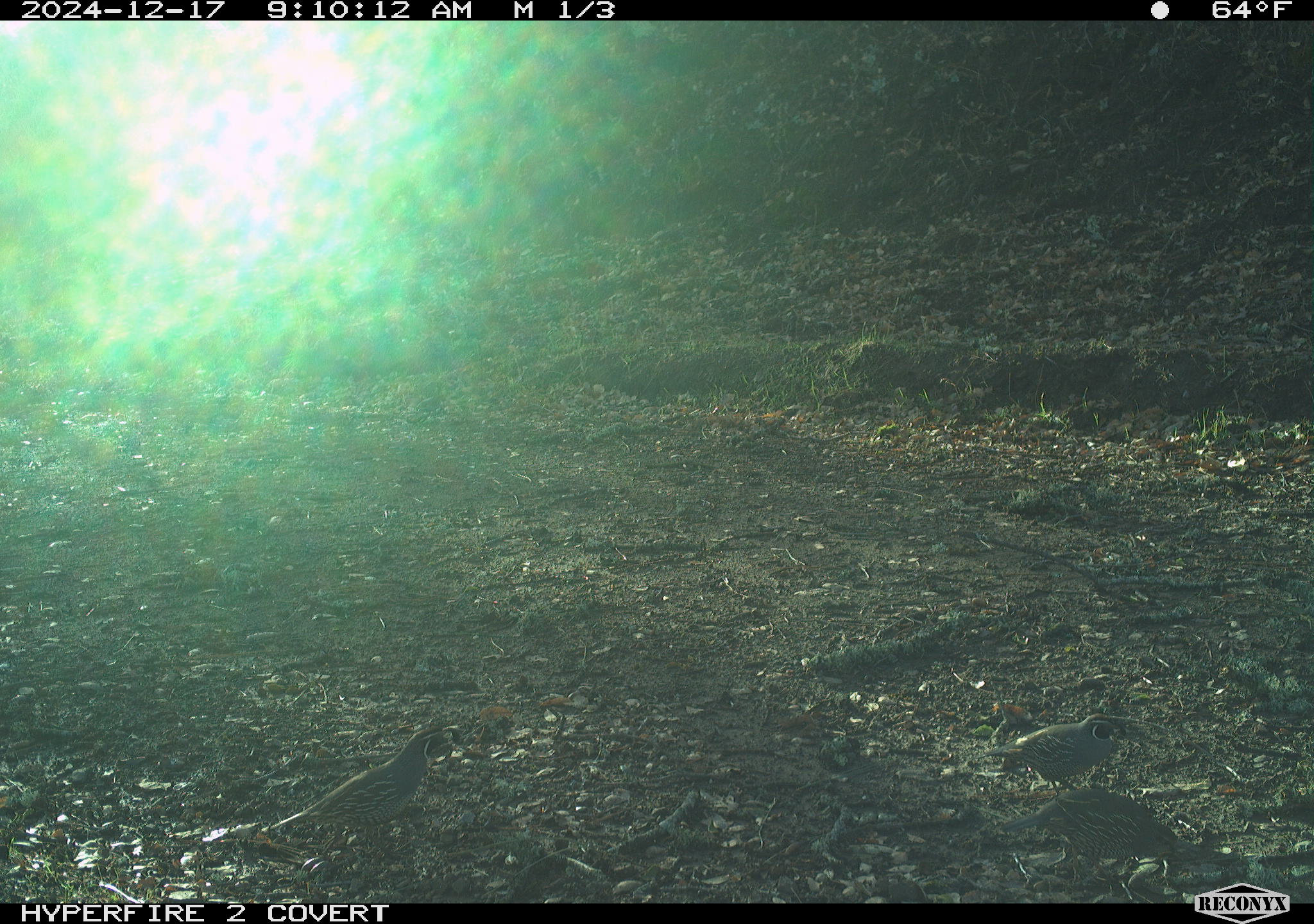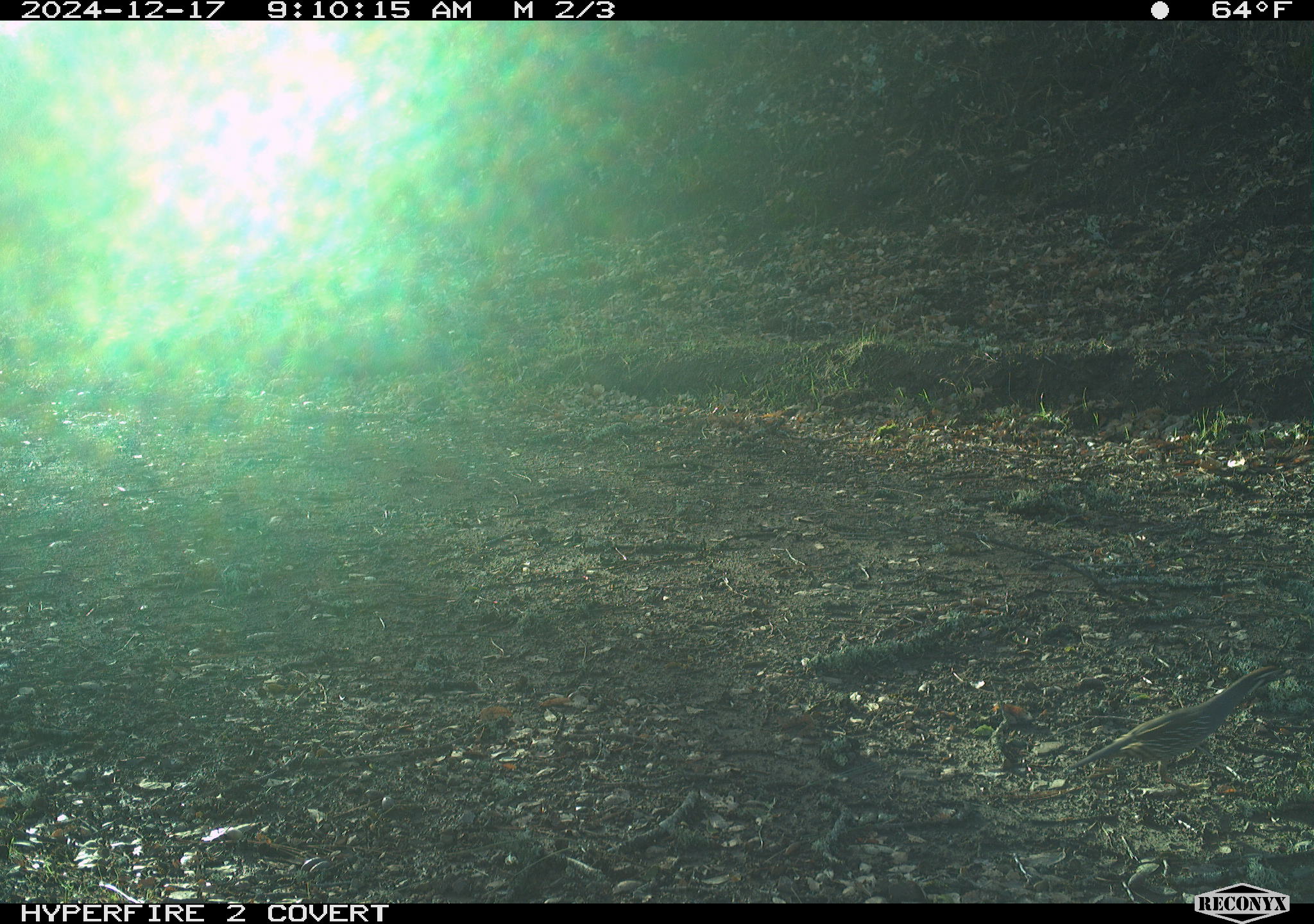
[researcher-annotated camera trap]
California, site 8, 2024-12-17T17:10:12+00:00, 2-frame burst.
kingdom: Animalia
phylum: Chordata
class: Aves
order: Galliformes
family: Odontophoridae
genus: Callipepla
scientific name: Callipepla californica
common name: california quail